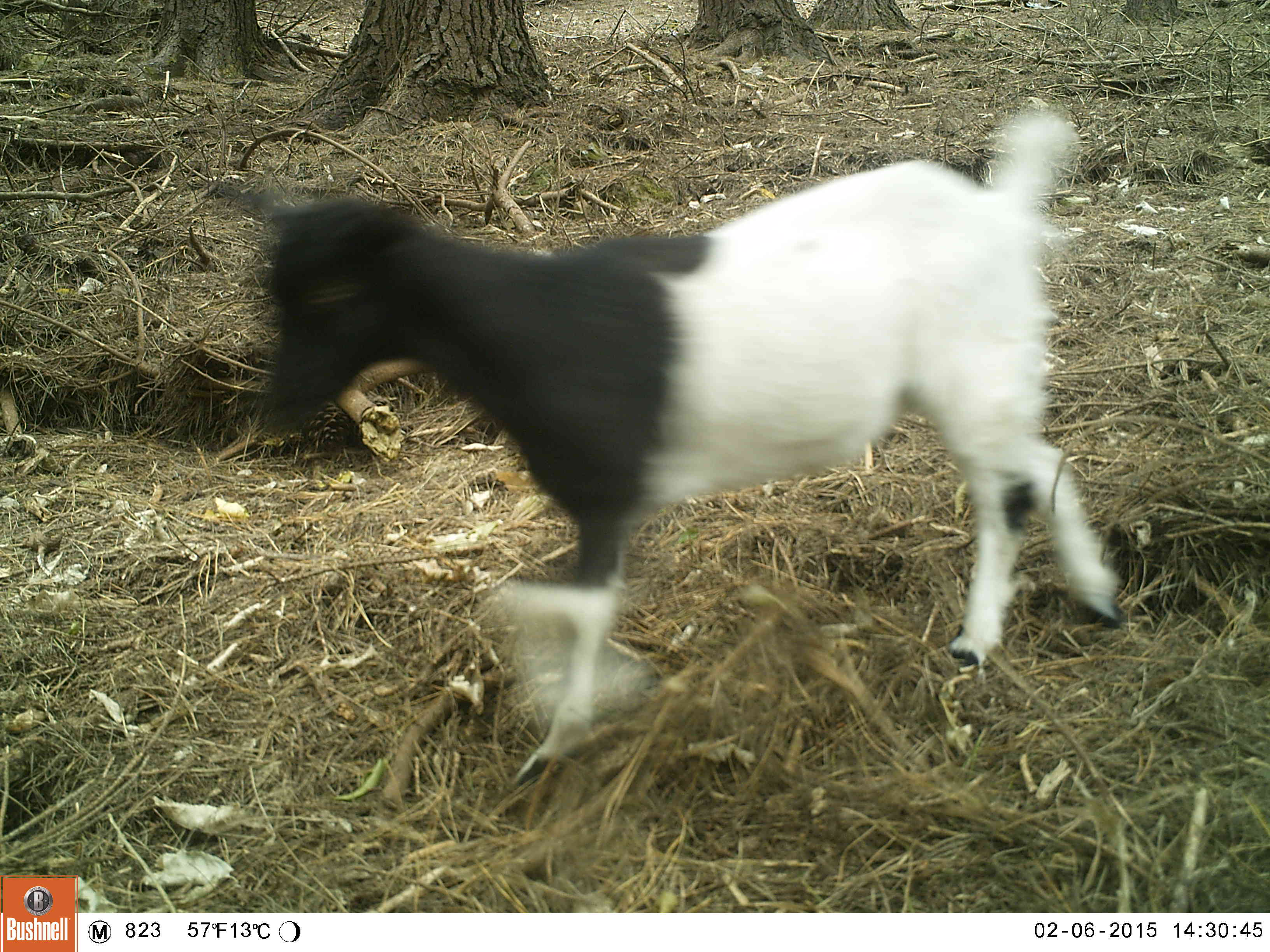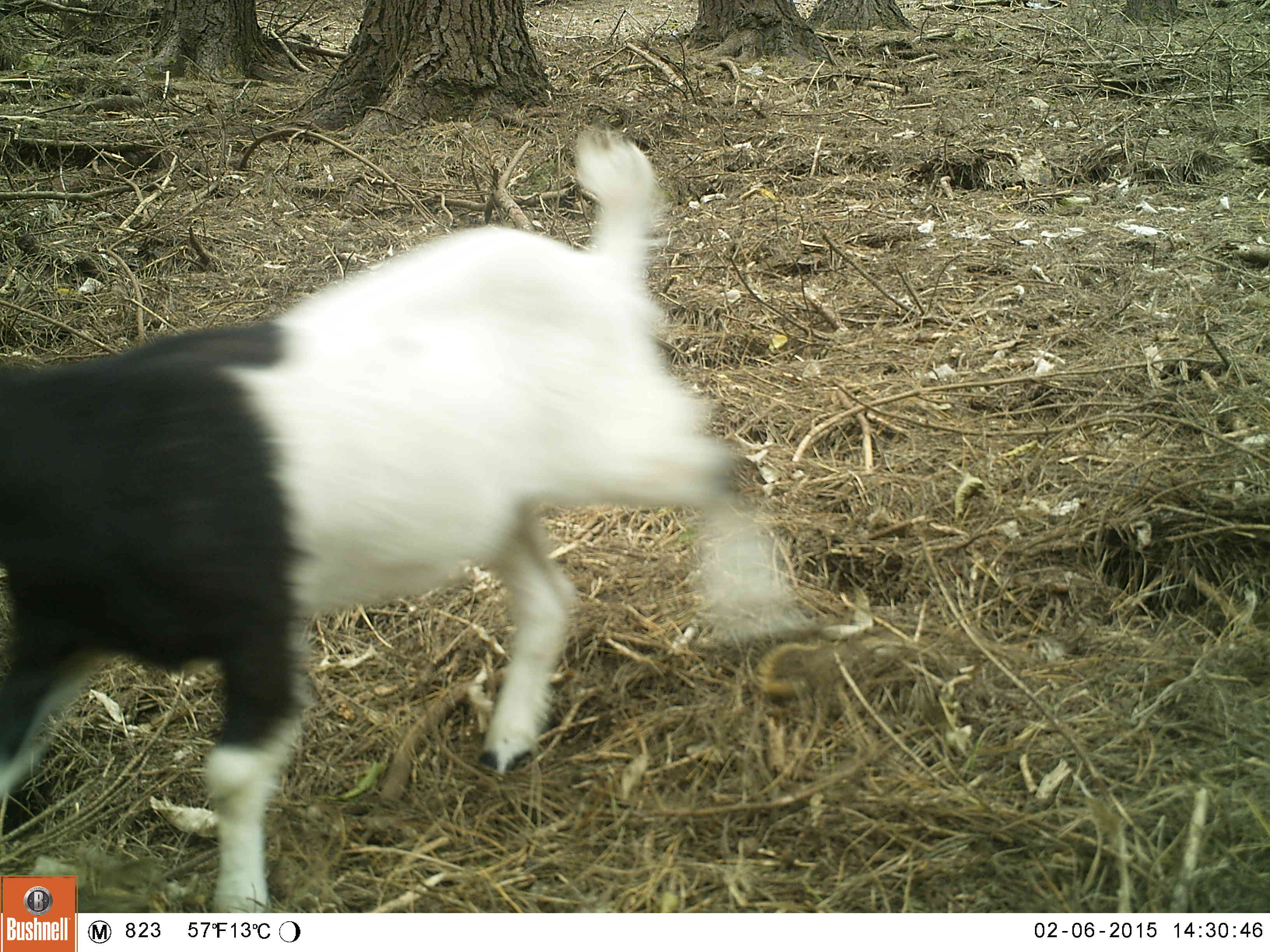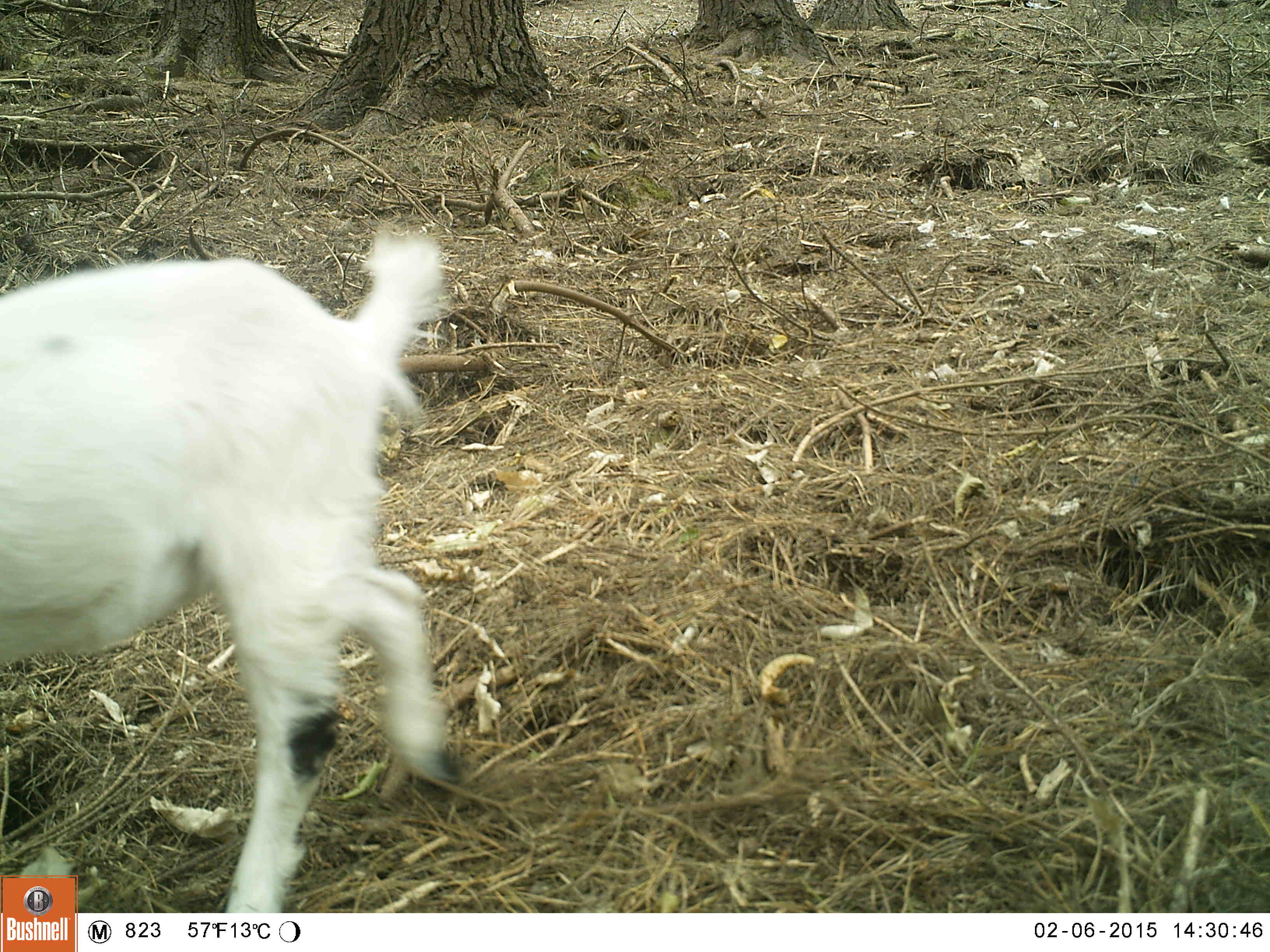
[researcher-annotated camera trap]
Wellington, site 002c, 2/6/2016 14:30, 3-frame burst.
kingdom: Animalia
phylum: Chordata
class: Mammalia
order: Artiodactyla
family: Bovidae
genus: Capra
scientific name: Capra hircus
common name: goat